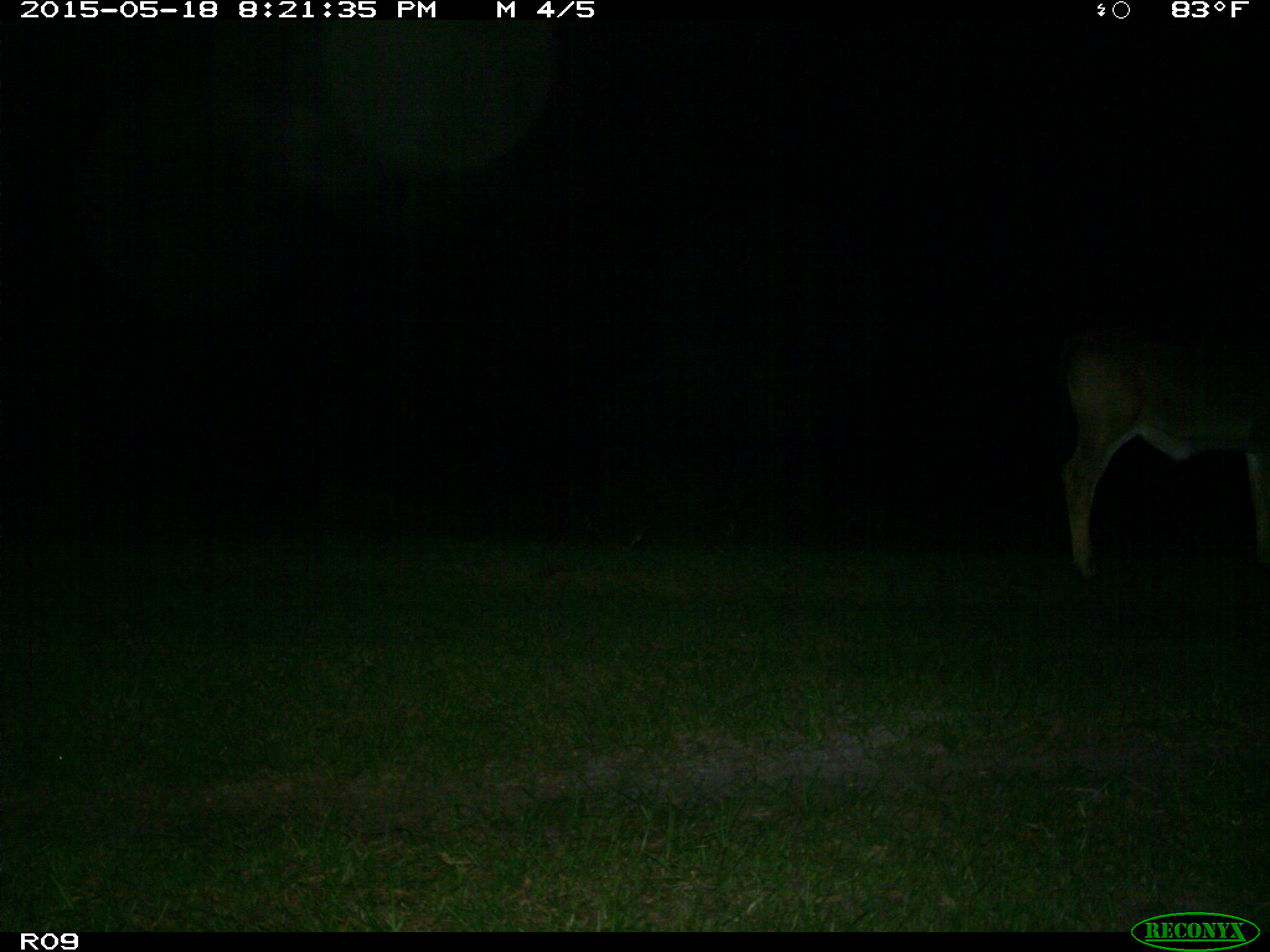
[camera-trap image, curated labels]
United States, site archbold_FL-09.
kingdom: Animalia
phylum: Chordata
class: Mammalia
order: Artiodactyla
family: Bovidae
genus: Bos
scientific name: Bos taurus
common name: domestic cow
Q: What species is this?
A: Bos taurus (domestic cow).